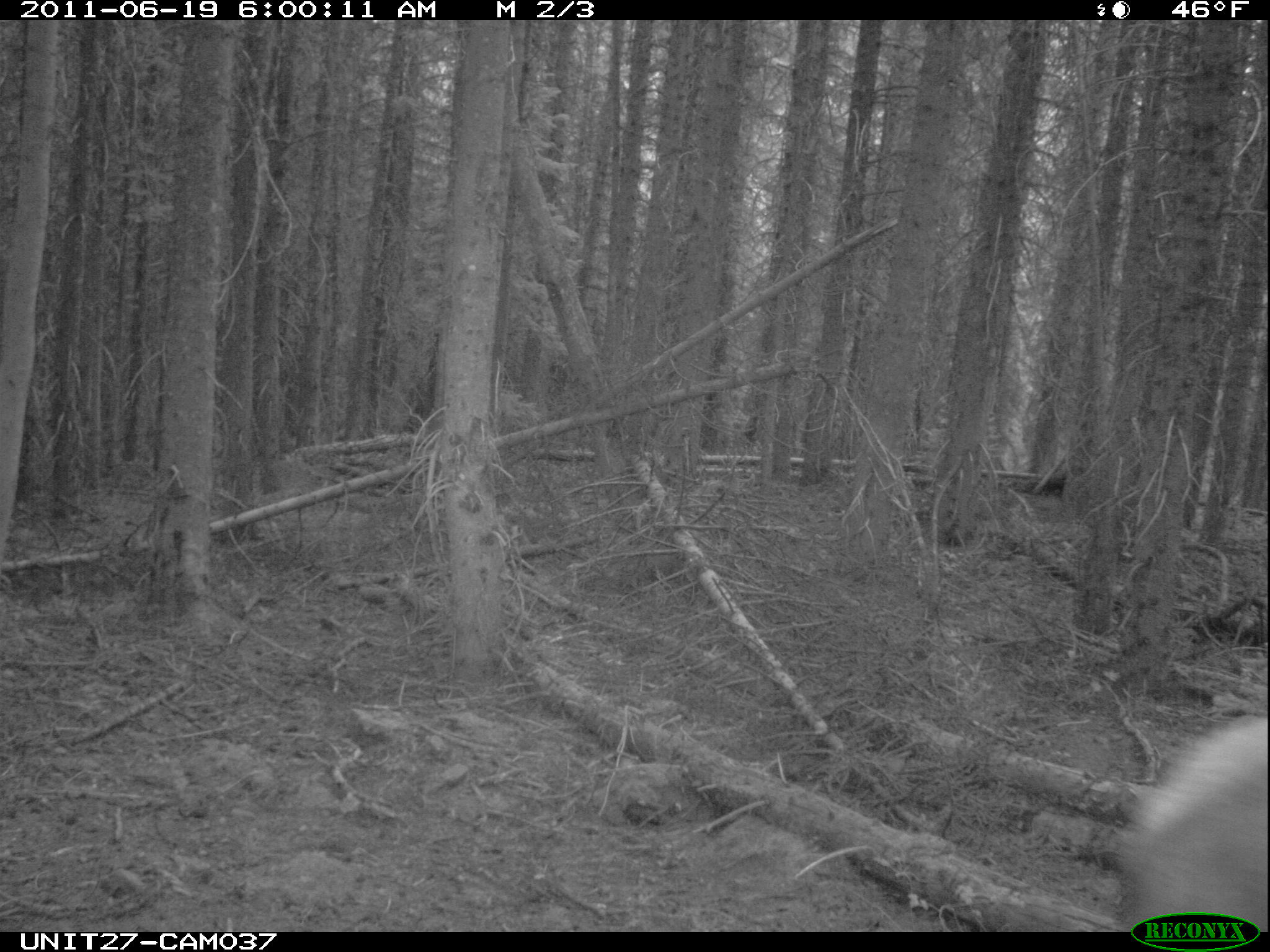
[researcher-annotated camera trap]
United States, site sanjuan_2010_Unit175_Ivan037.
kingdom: Animalia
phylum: Chordata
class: Mammalia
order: Artiodactyla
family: Cervidae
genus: Cervus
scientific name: Cervus elaphus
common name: red deer